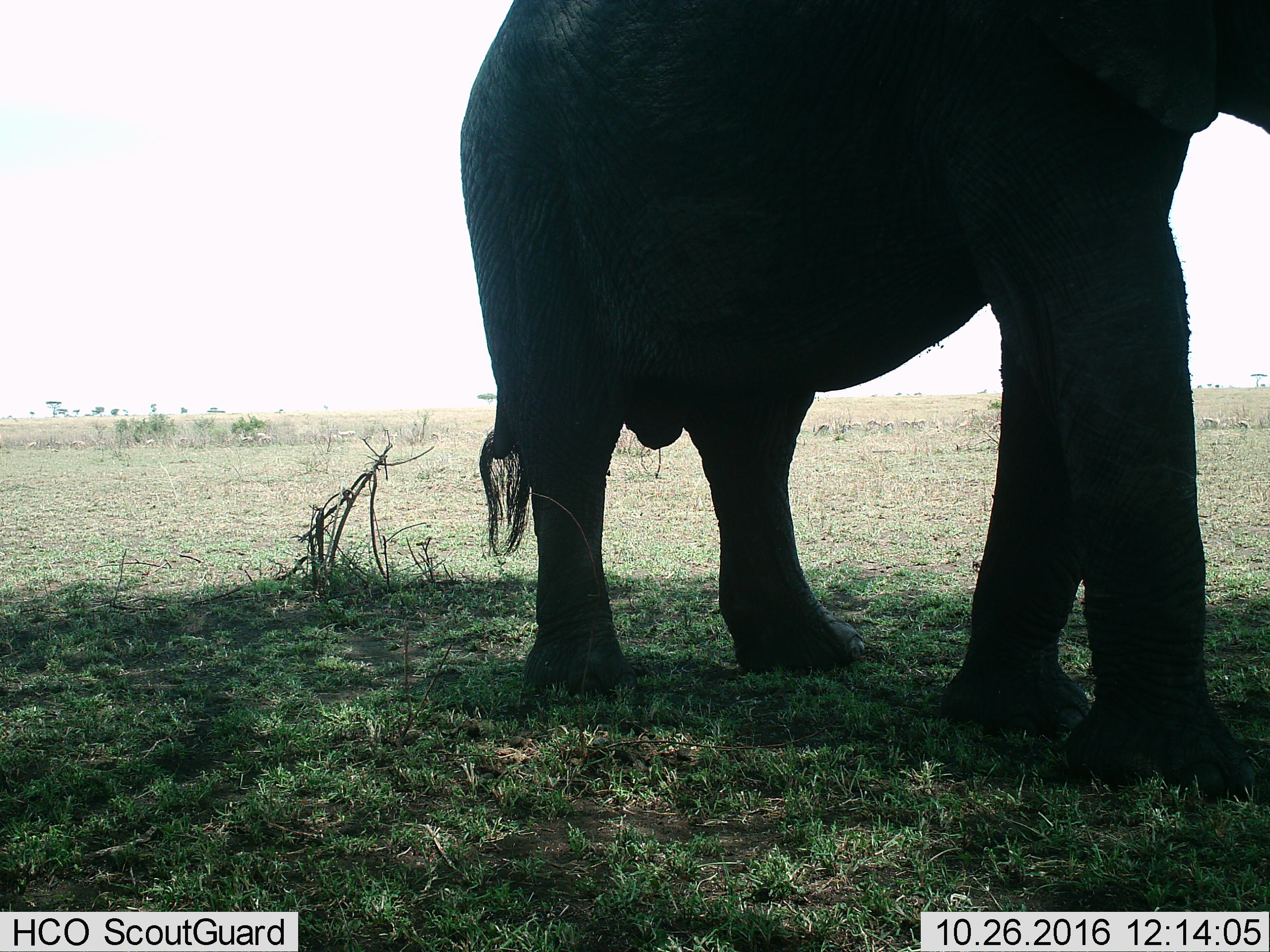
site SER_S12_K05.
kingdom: Animalia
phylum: Chordata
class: Mammalia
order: Proboscidea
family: Elephantidae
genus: Loxodonta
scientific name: Loxodonta africana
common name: african bush elephant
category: elephant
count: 1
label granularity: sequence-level